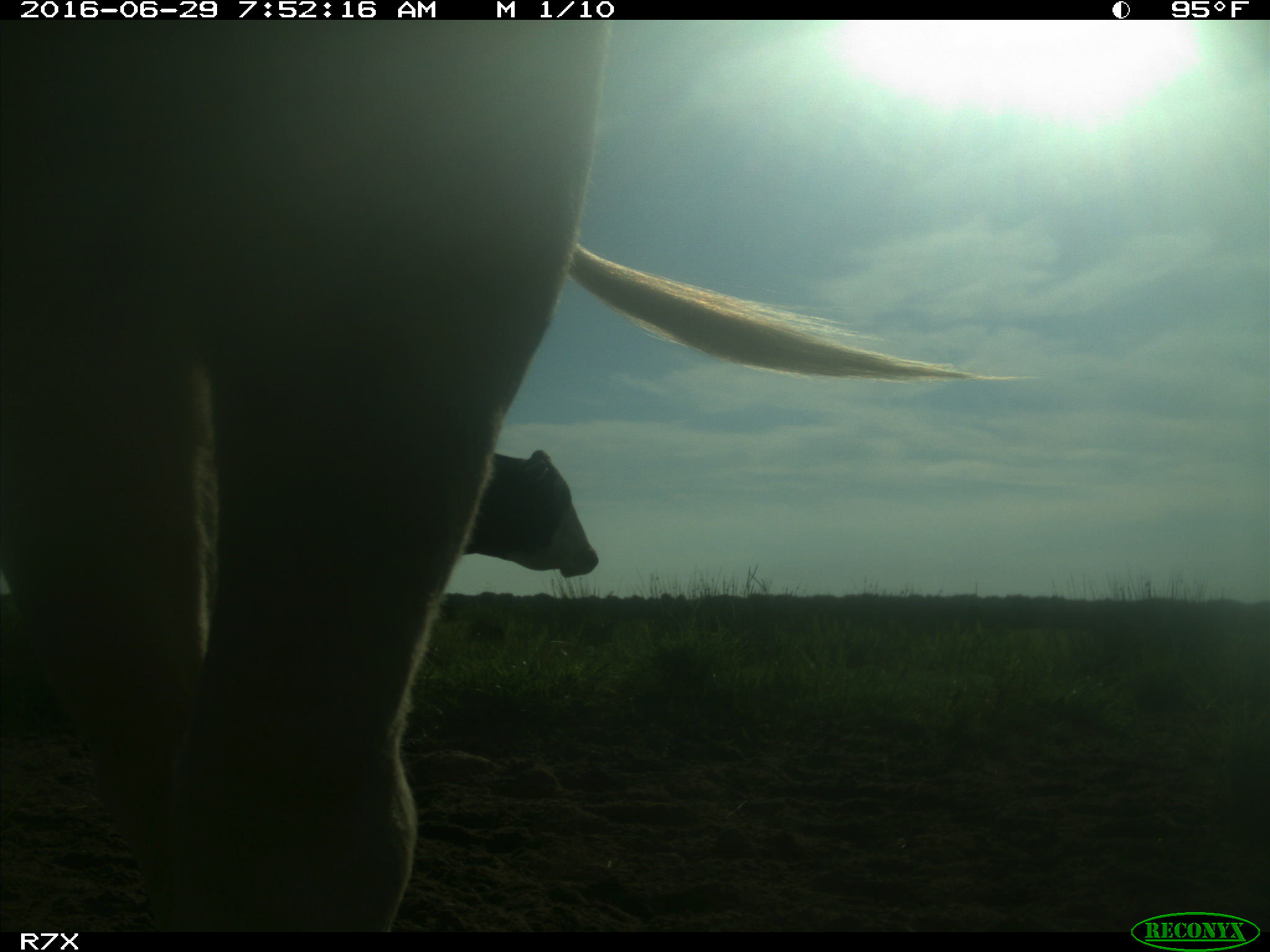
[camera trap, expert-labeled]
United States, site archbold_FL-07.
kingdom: Animalia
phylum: Chordata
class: Mammalia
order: Artiodactyla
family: Bovidae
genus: Bos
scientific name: Bos taurus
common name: domestic cow